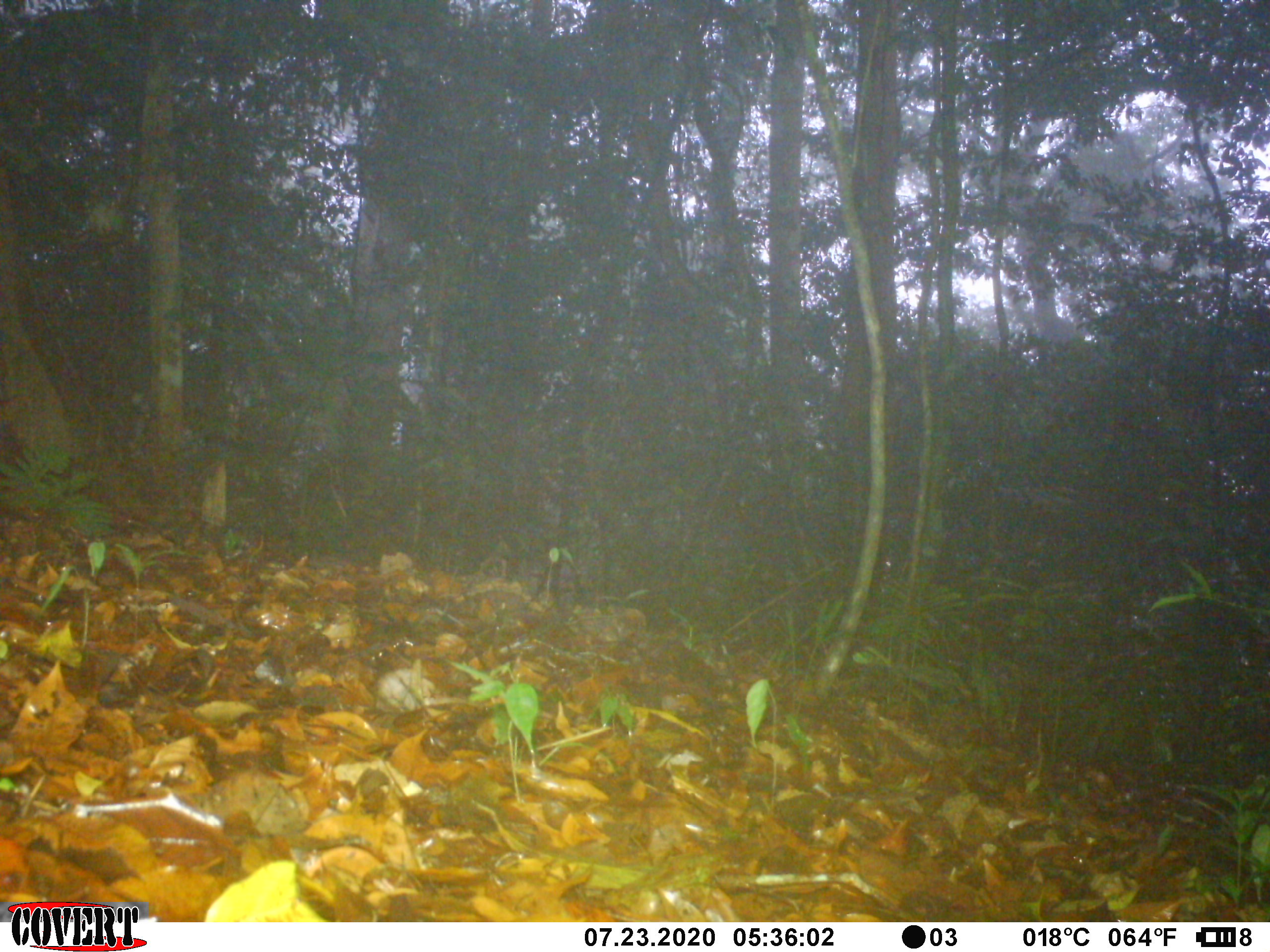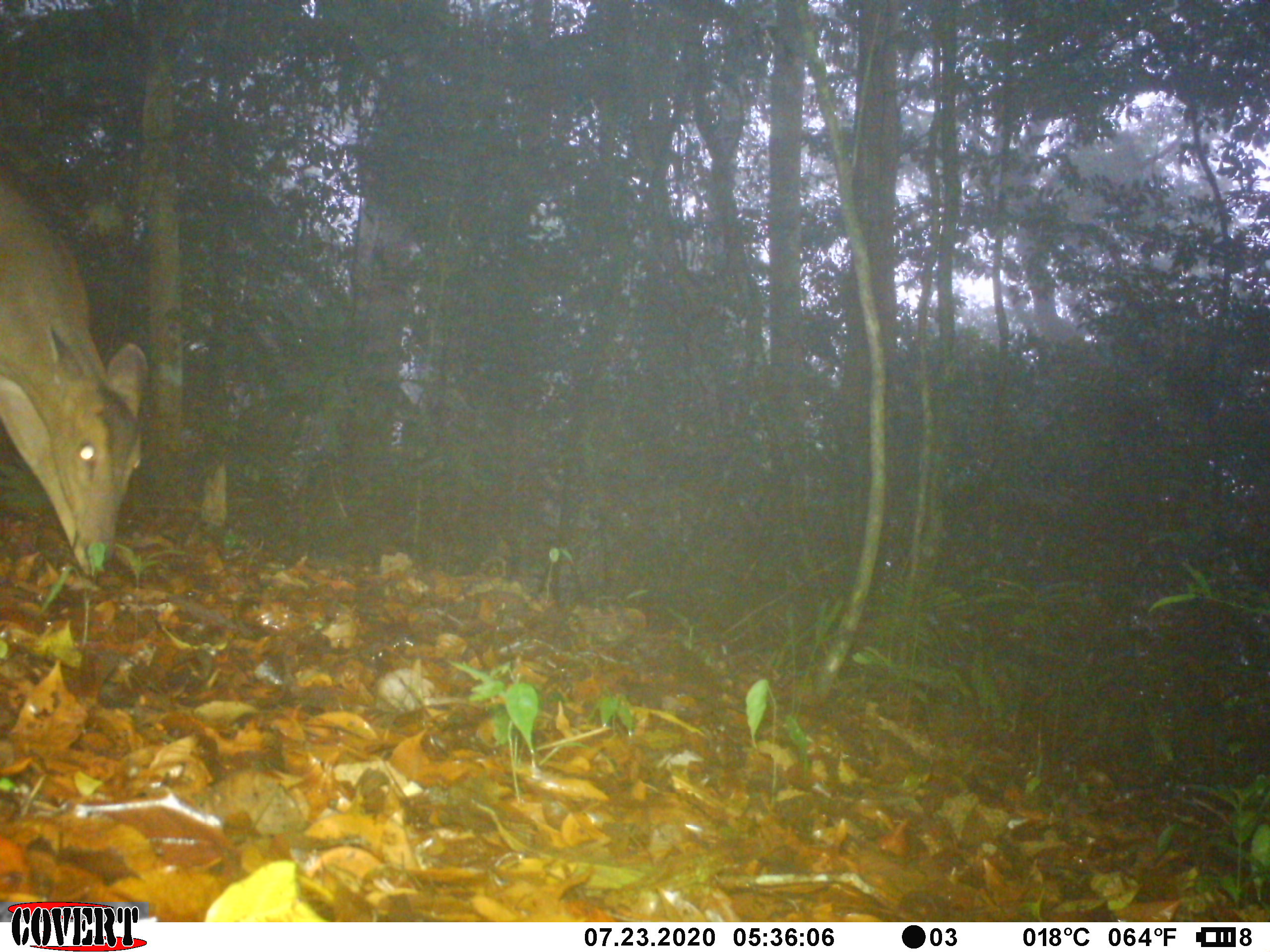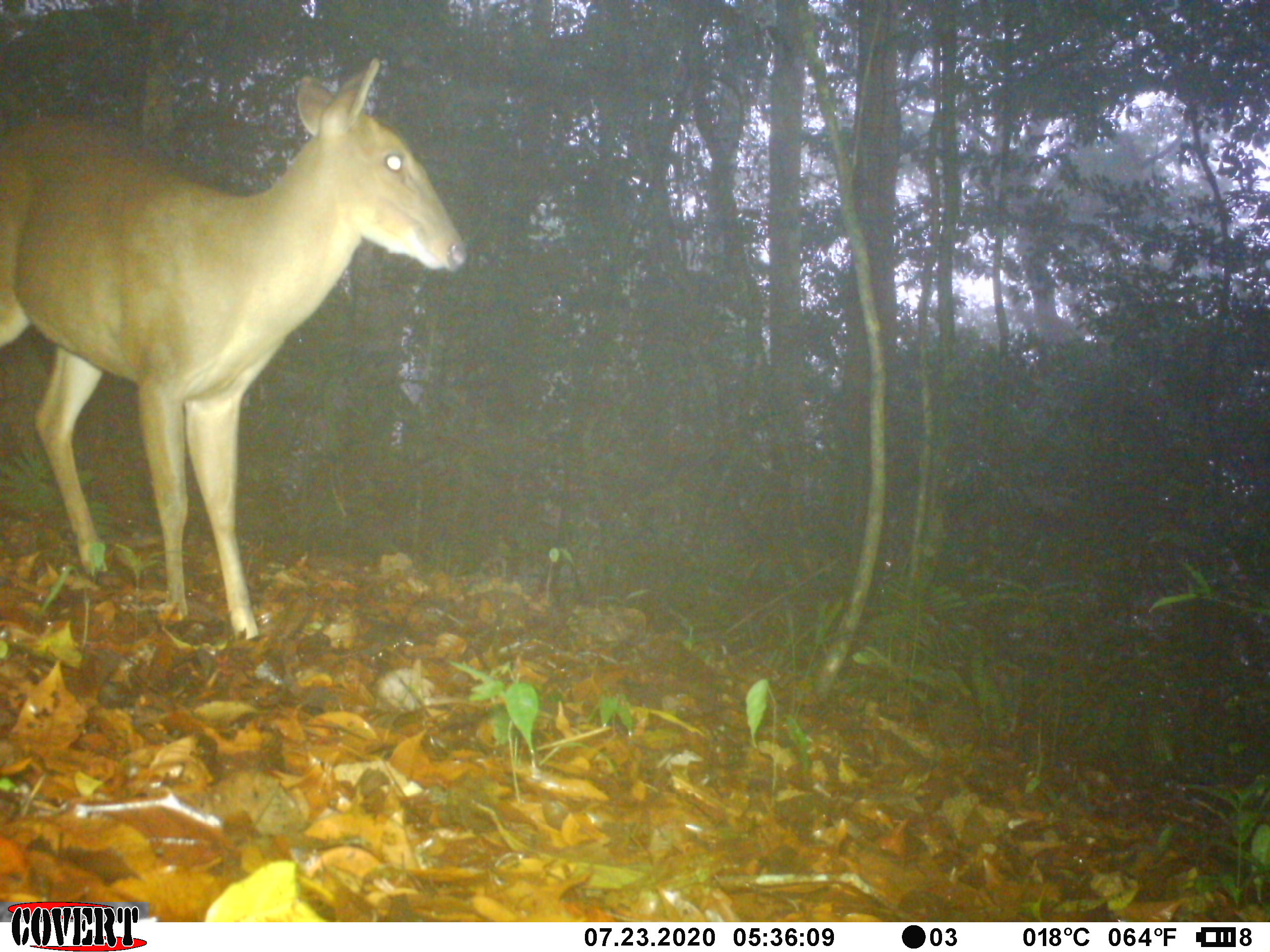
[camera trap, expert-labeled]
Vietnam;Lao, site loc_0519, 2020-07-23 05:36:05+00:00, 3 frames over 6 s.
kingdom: Animalia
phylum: Chordata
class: Mammalia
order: Artiodactyla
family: Cervidae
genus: Muntiacus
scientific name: Muntiacus vuquangensis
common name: large-antlered muntjac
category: large antlered muntjac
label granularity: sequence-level